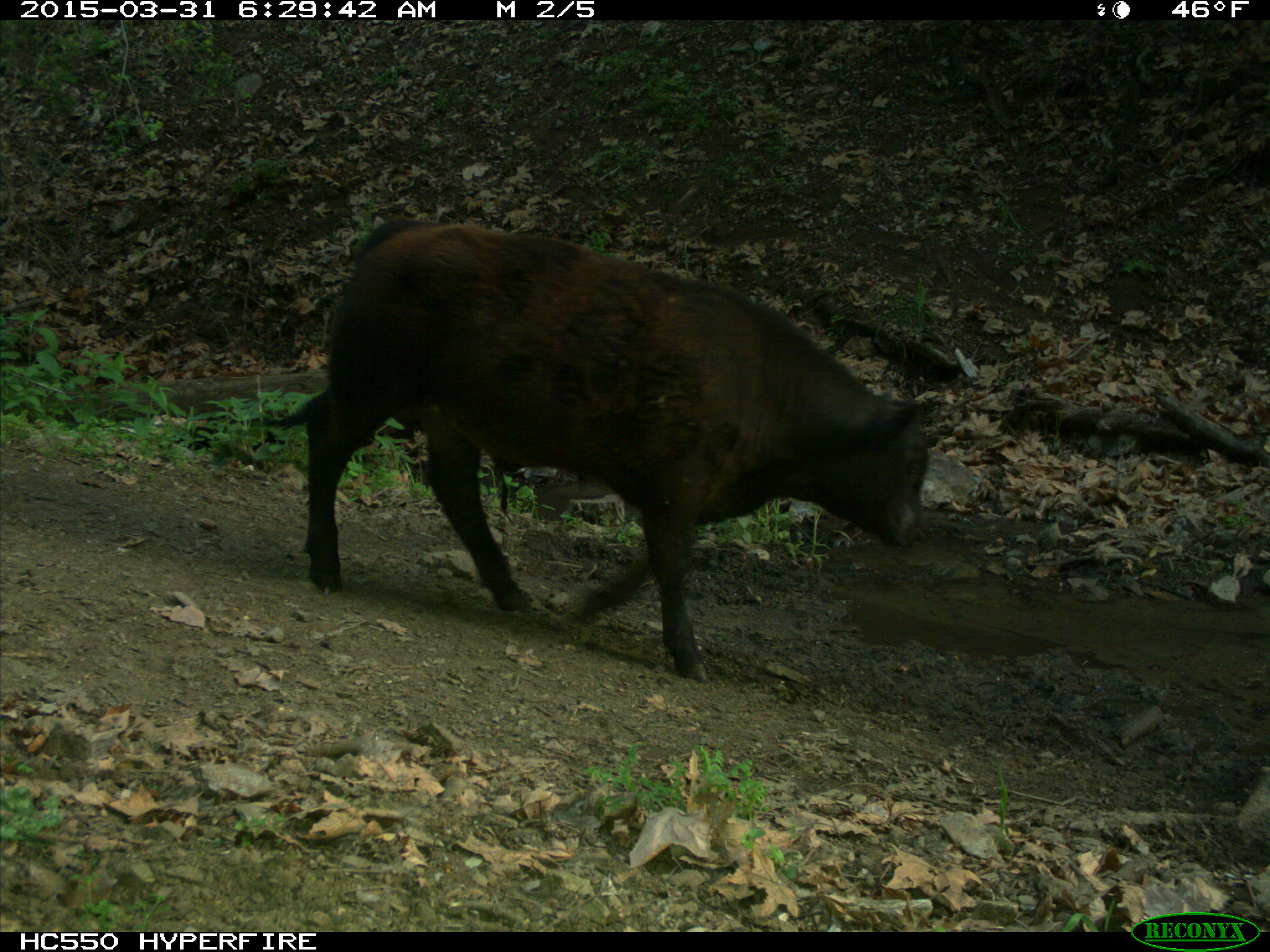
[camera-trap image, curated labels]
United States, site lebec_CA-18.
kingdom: Animalia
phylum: Chordata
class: Mammalia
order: Artiodactyla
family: Bovidae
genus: Bos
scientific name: Bos taurus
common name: domestic cow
Bos taurus (domestic cow).